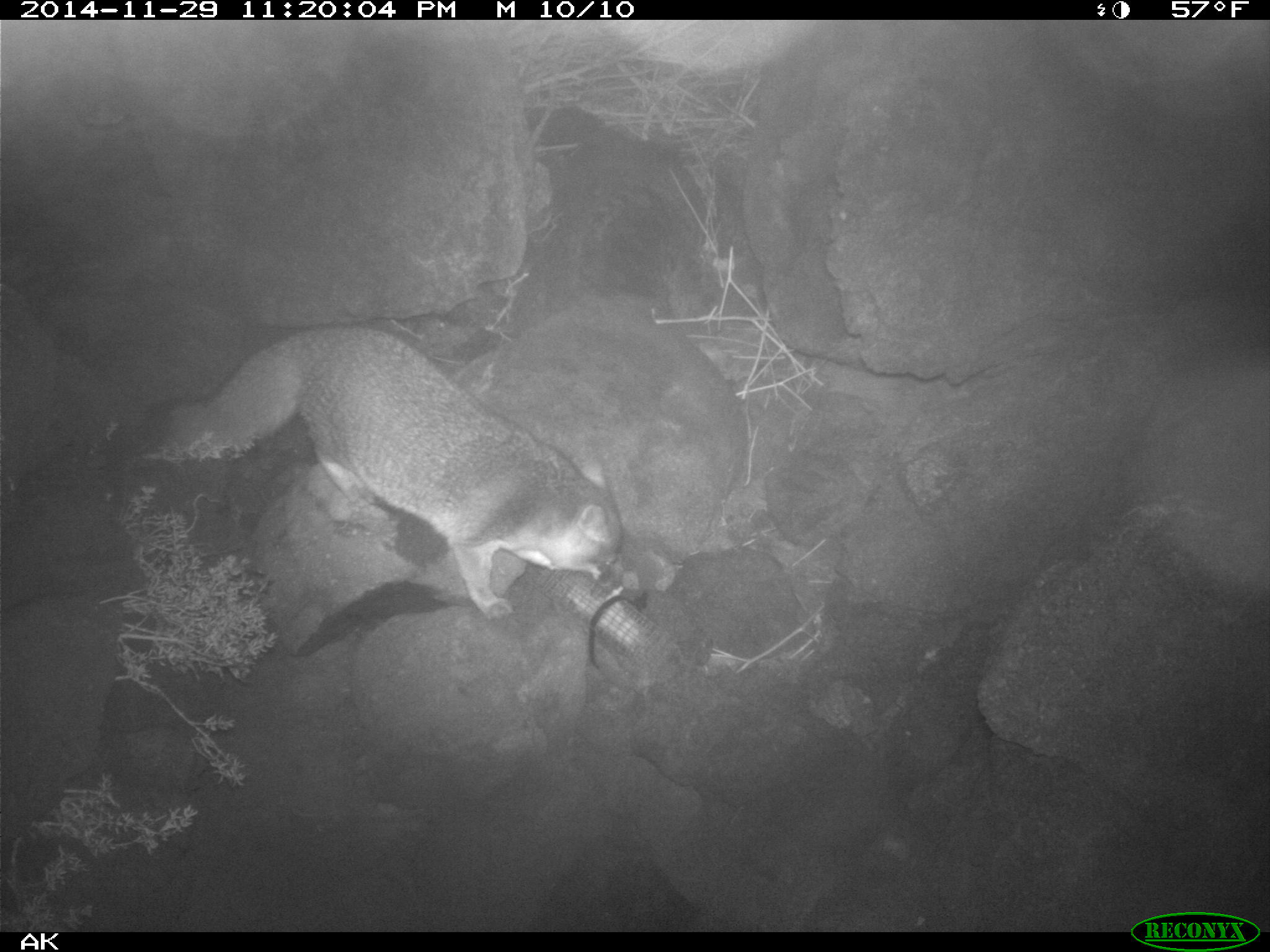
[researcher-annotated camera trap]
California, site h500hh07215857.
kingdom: Animalia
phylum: Chordata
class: Mammalia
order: Carnivora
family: Canidae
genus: Urocyon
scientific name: Urocyon littoralis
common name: island fox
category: fox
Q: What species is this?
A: Fox (island fox) (Urocyon littoralis).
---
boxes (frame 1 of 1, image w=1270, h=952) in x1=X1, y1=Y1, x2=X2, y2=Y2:
fox: x1=140, y1=322, x2=622, y2=621